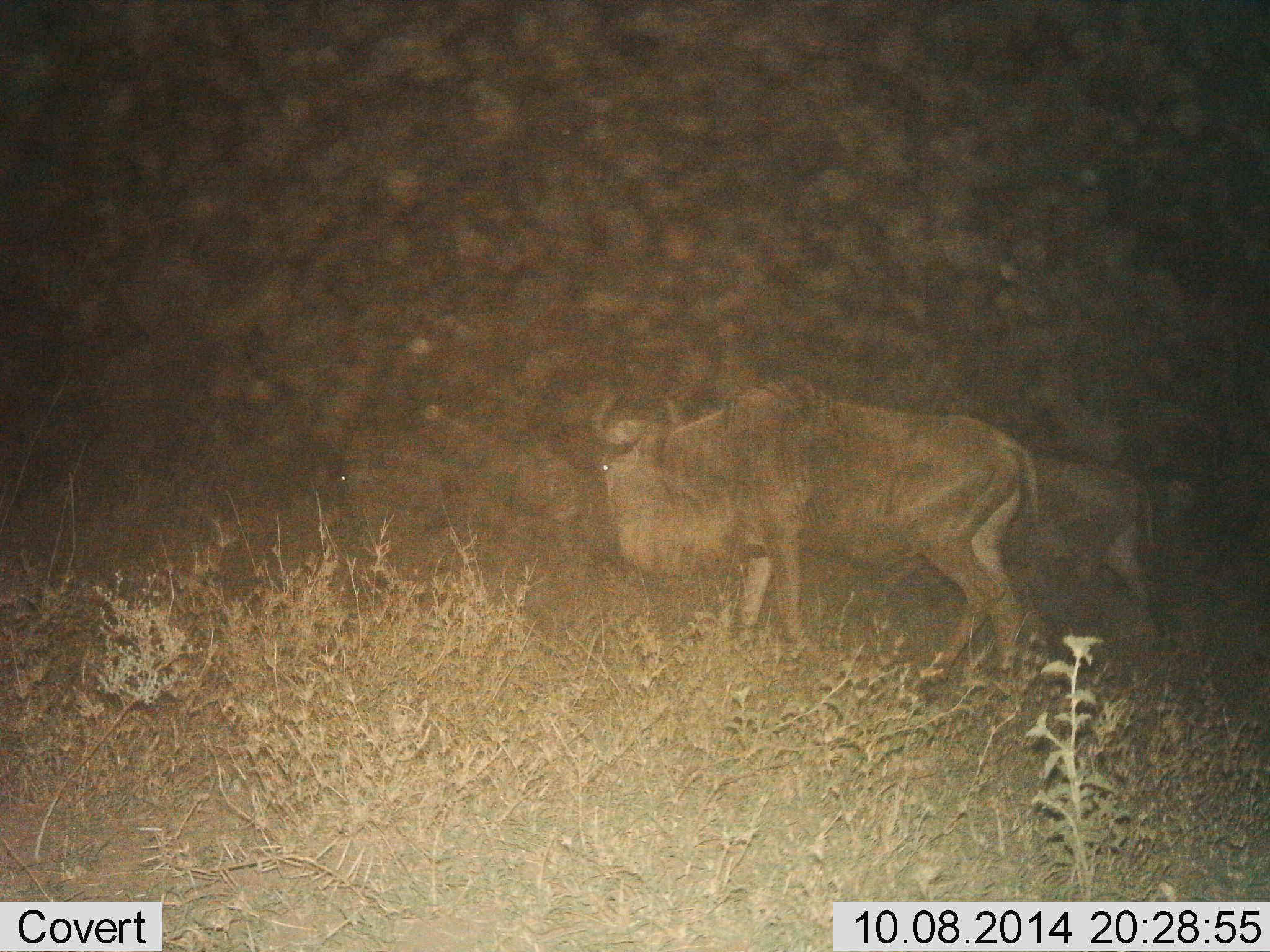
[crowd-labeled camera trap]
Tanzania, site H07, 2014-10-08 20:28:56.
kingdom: Animalia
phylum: Chordata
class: Mammalia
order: Artiodactyla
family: Bovidae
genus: Connochaetes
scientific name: Connochaetes taurinus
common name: blue wildebeest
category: wildebeest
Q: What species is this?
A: Wildebeest (blue wildebeest) (Connochaetes taurinus).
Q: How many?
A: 2.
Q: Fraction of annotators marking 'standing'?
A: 20%.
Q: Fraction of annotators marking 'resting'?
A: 0%.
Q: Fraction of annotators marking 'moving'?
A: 80%.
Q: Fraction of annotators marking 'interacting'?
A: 0%.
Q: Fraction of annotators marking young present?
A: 0%.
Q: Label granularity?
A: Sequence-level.